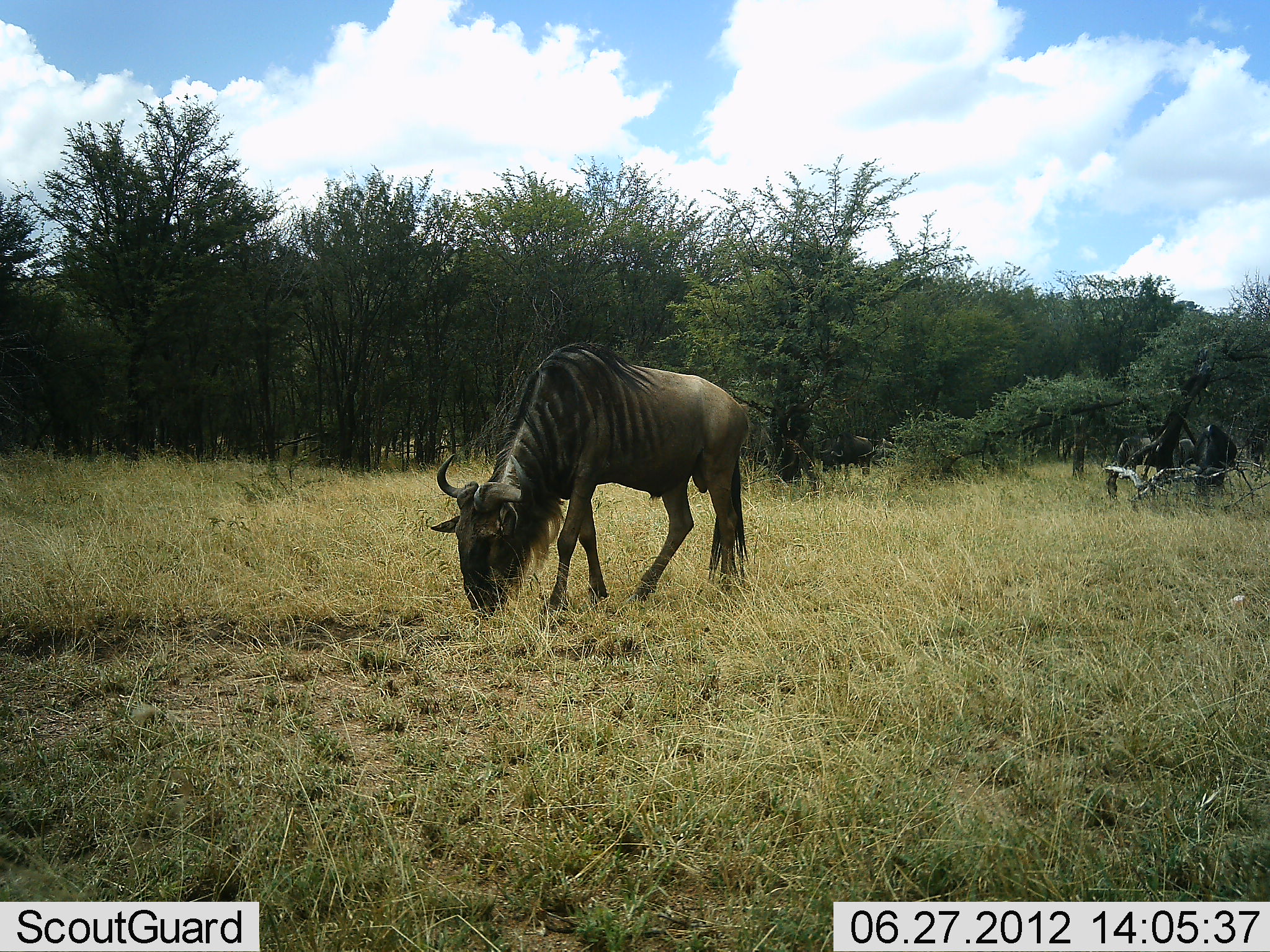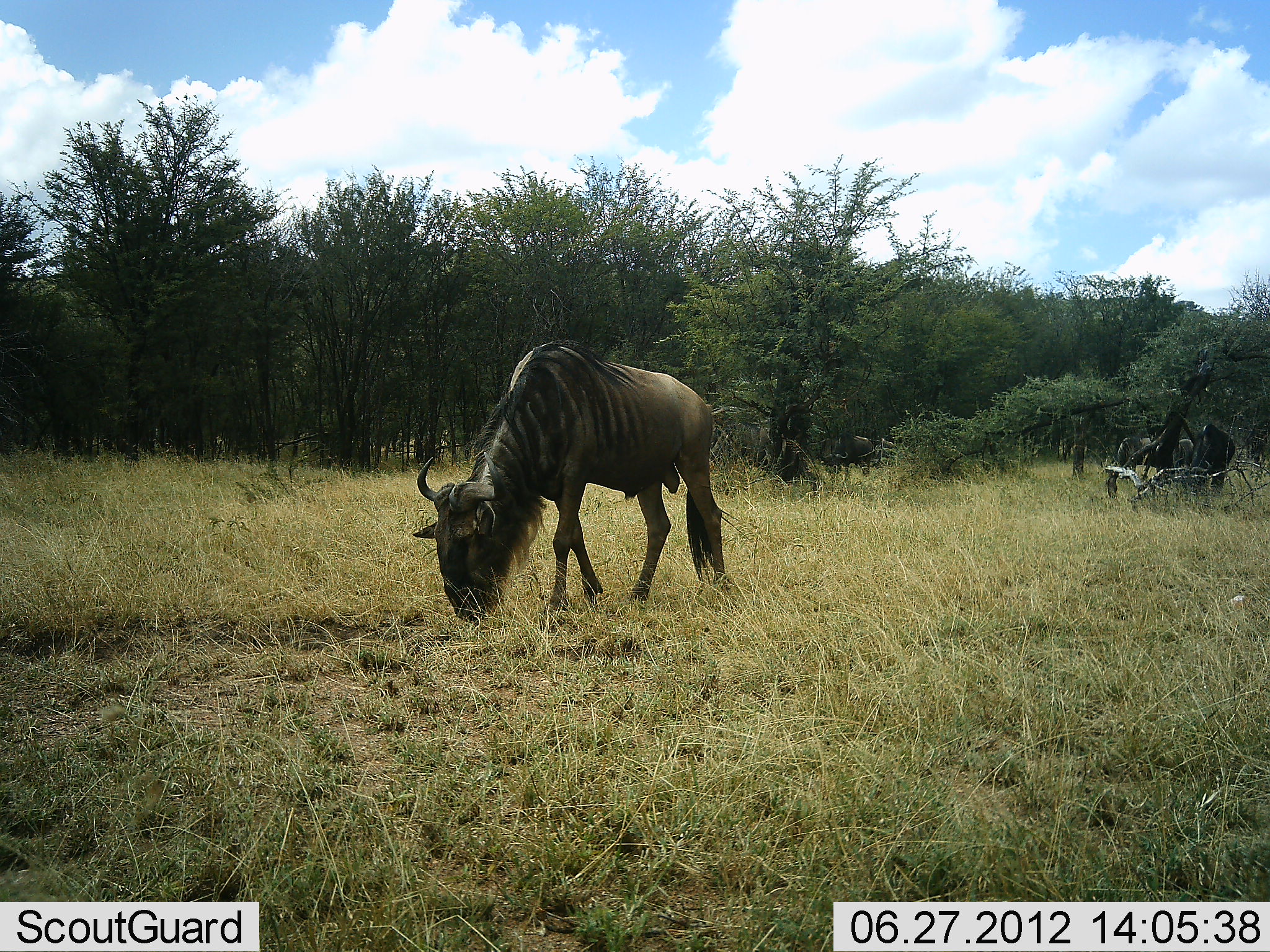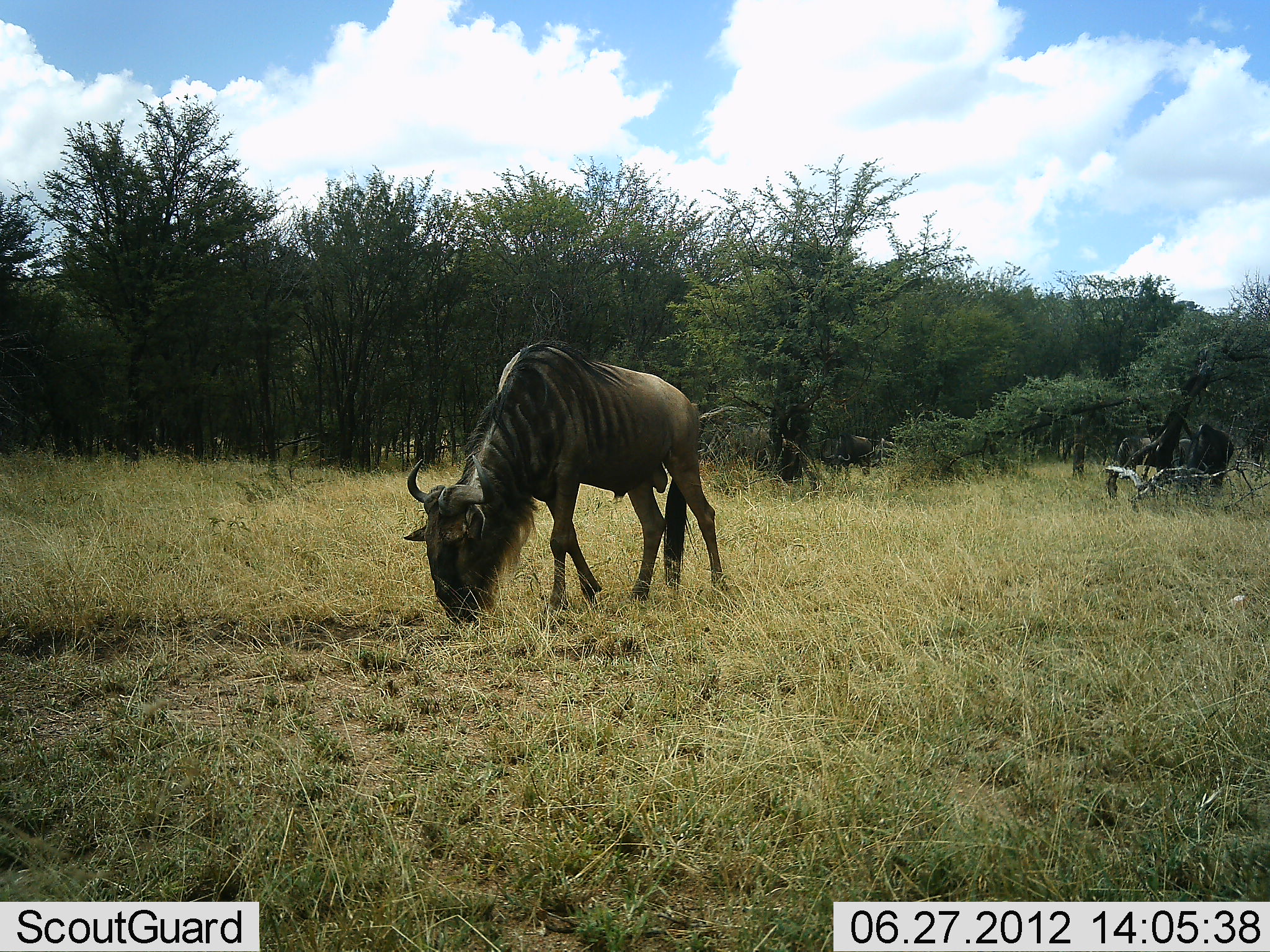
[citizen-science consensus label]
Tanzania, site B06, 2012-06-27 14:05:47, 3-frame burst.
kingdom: Animalia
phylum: Chordata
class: Mammalia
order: Artiodactyla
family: Bovidae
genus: Connochaetes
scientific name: Connochaetes taurinus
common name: blue wildebeest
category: wildebeest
Wildebeest (blue wildebeest) (Connochaetes taurinus), count 4. Behavior (volunteer vote fractions): standing 70%, resting 0%, moving 10%, interacting 0%. Young present (vote fraction): 0%. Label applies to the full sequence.